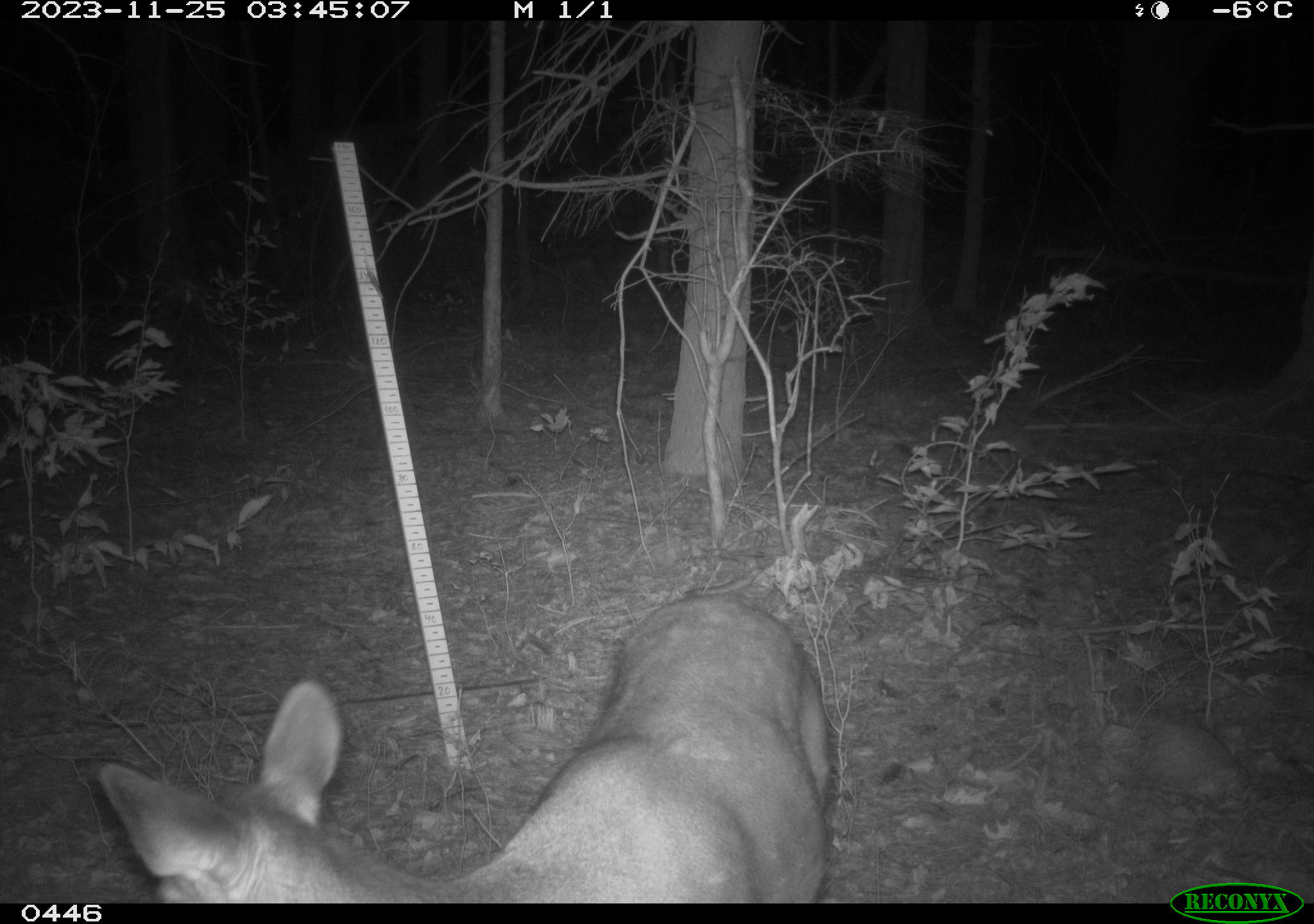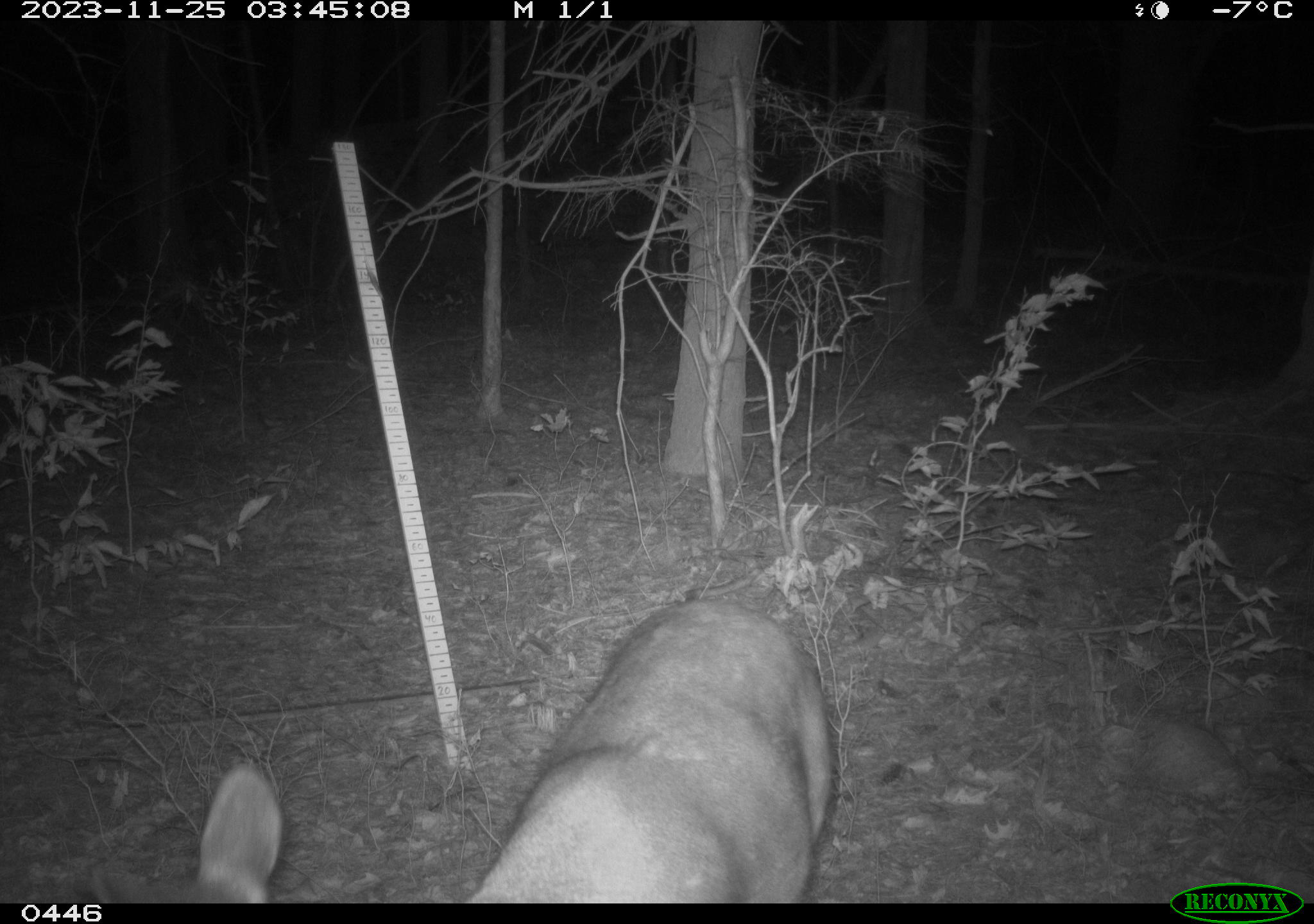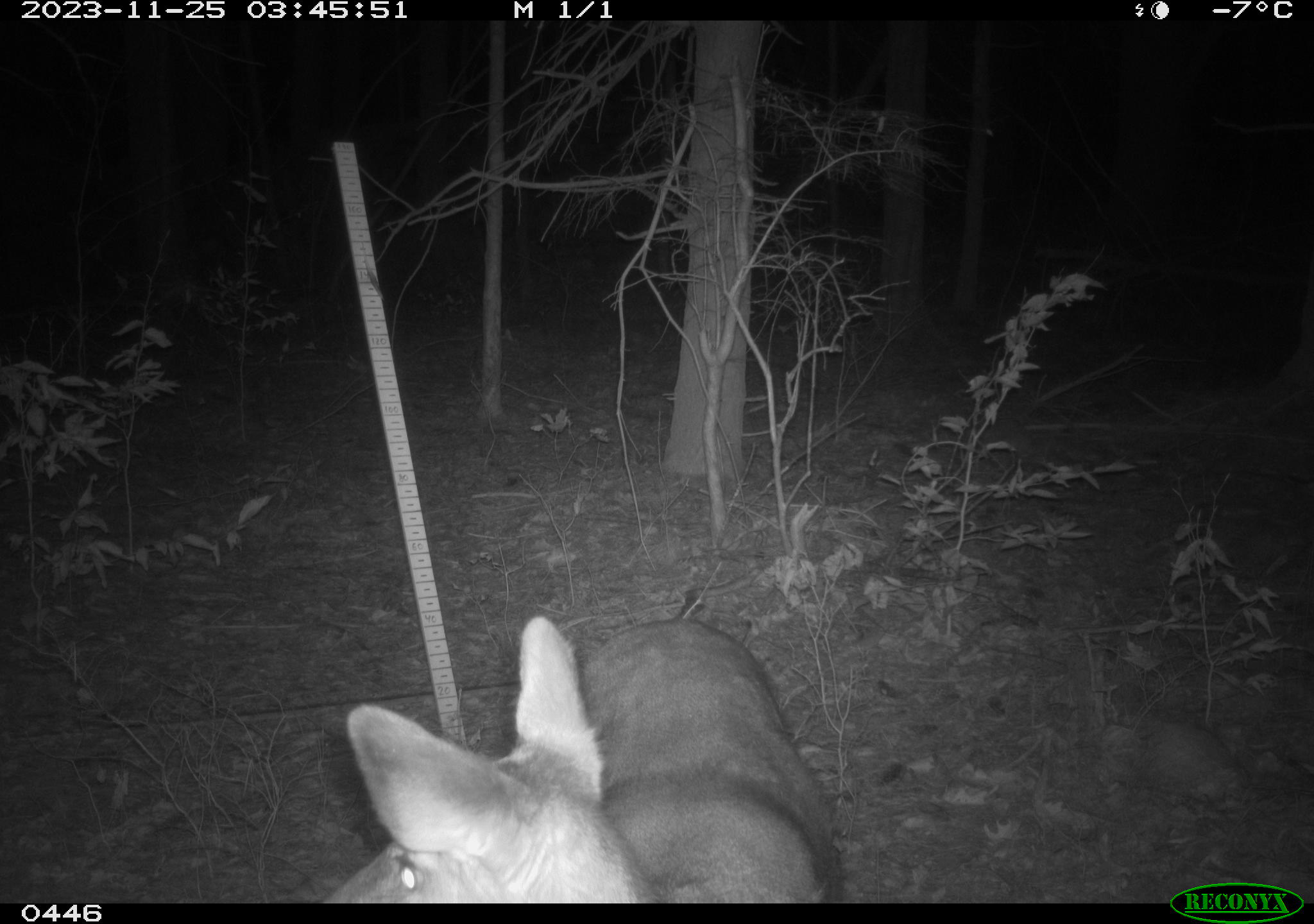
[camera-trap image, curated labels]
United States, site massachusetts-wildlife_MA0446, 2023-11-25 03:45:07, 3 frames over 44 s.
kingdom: Animalia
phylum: Chordata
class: Mammalia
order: Artiodactyla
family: Cervidae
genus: Odocoileus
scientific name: Odocoileus virginianus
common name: white-tailed deer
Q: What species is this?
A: White-tailed deer (Odocoileus virginianus).